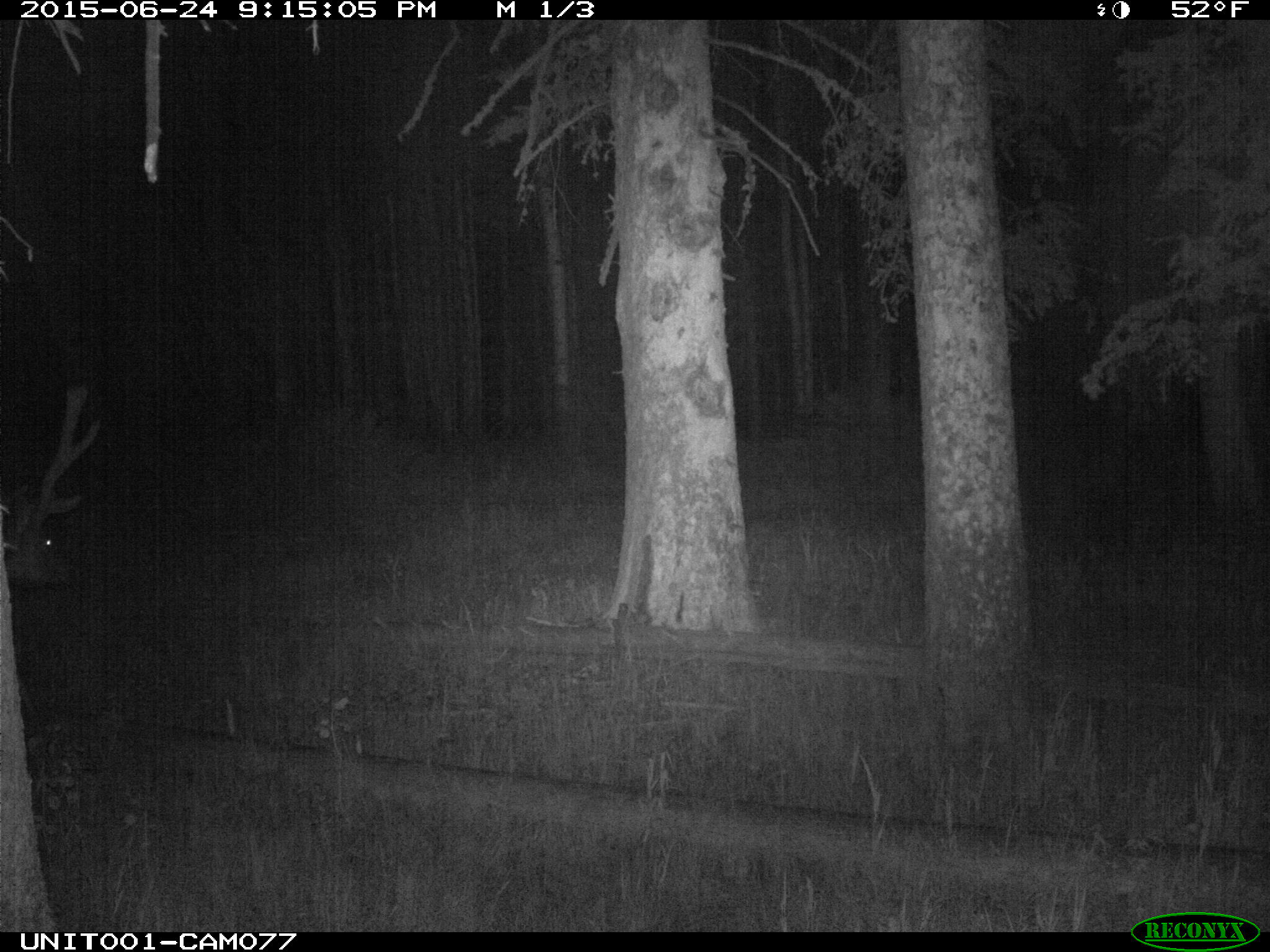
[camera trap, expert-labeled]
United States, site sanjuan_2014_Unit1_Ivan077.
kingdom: Animalia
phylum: Chordata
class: Mammalia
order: Artiodactyla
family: Cervidae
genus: Cervus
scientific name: Cervus elaphus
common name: red deer